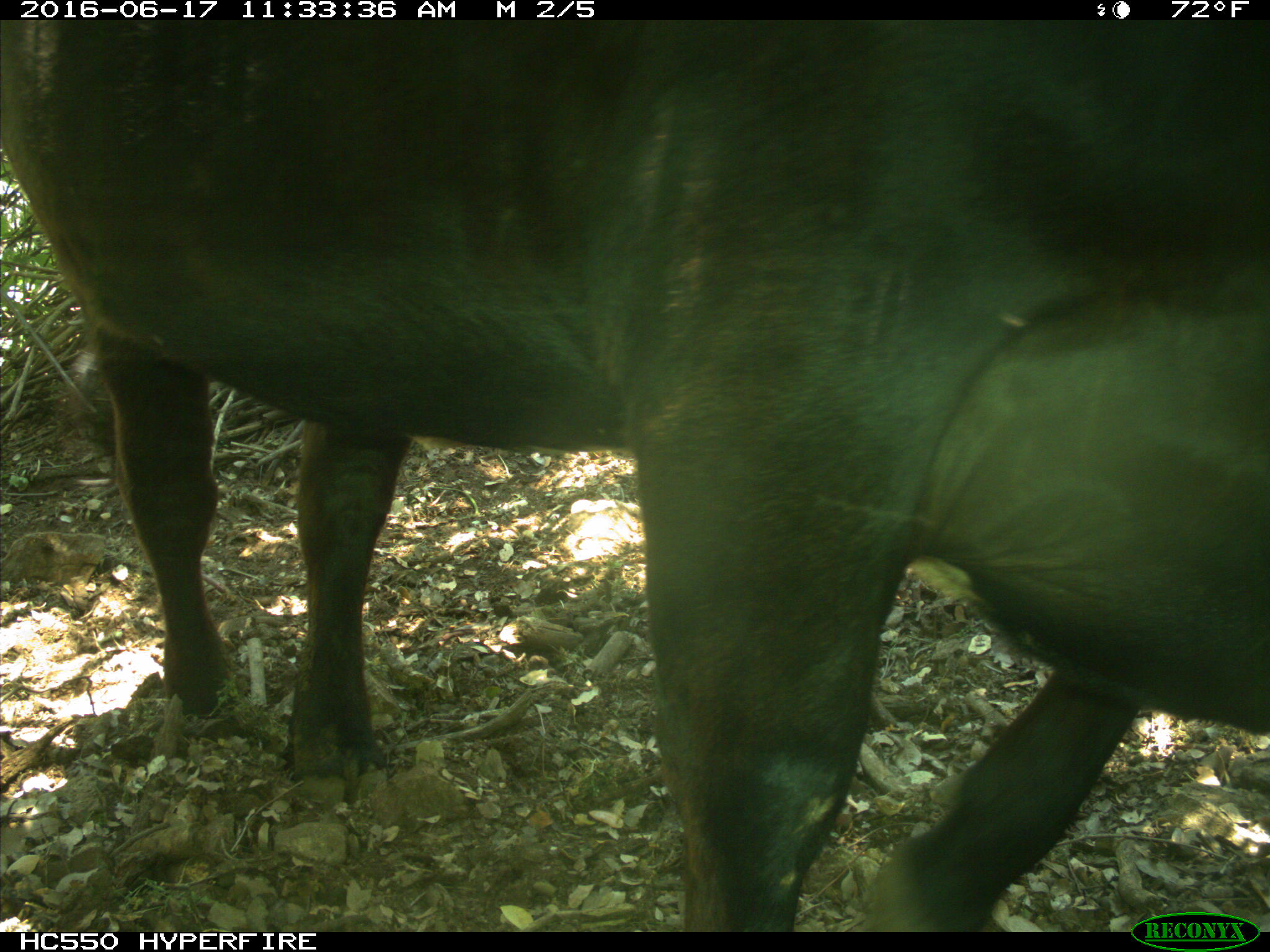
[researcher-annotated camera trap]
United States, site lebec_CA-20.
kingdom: Animalia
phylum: Chordata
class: Mammalia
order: Artiodactyla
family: Bovidae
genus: Bos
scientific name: Bos taurus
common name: domestic cow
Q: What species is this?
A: Bos taurus (domestic cow).